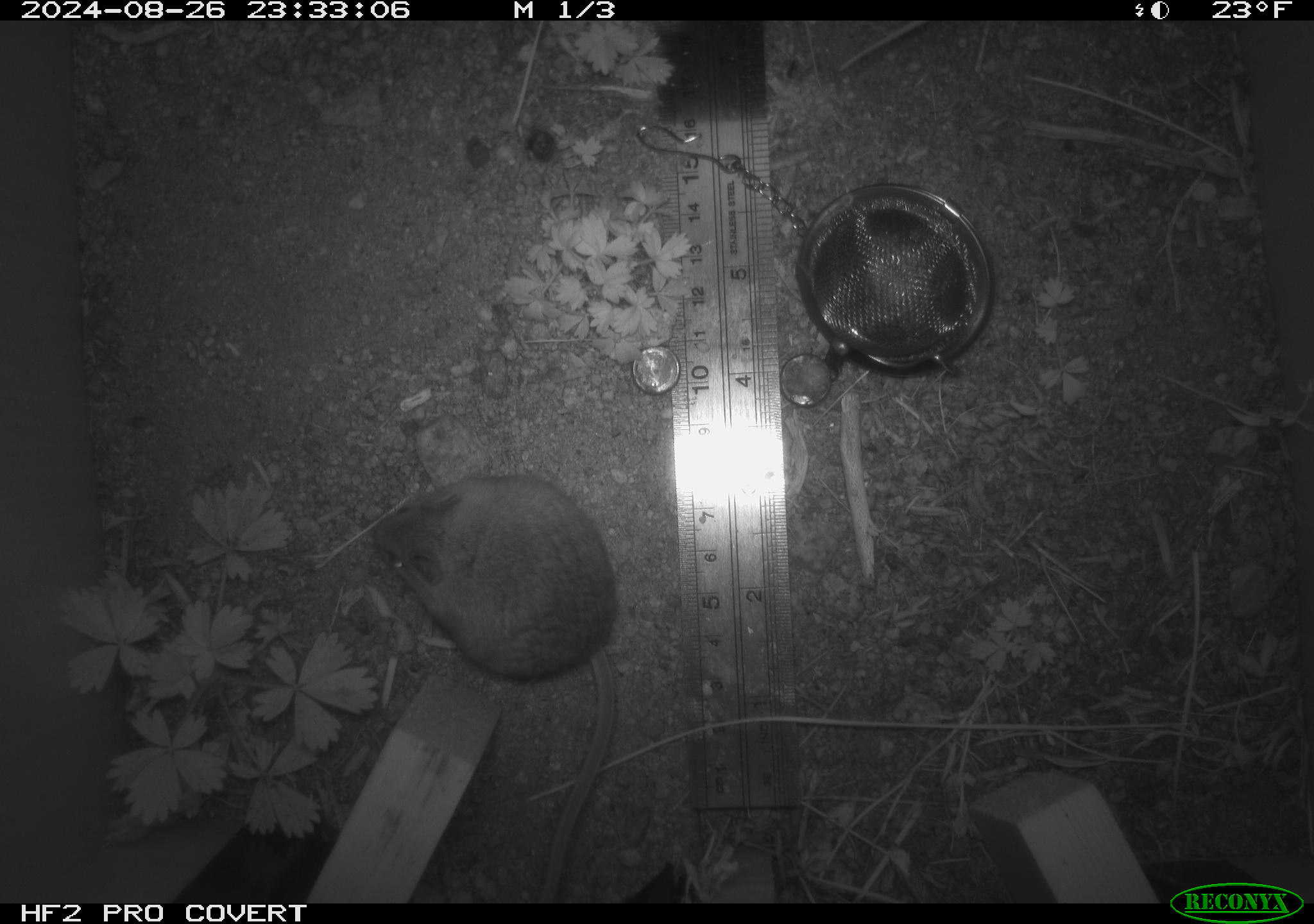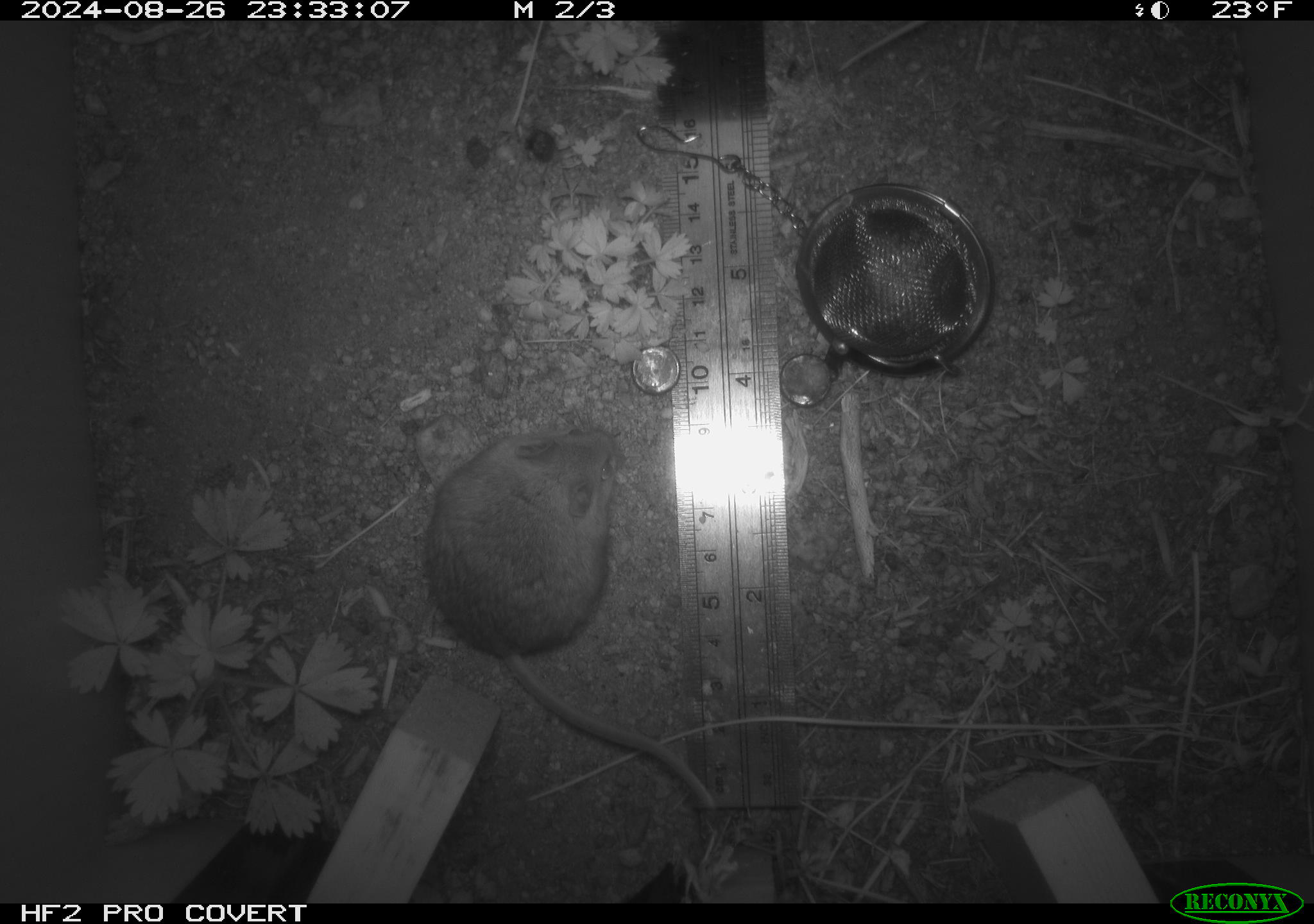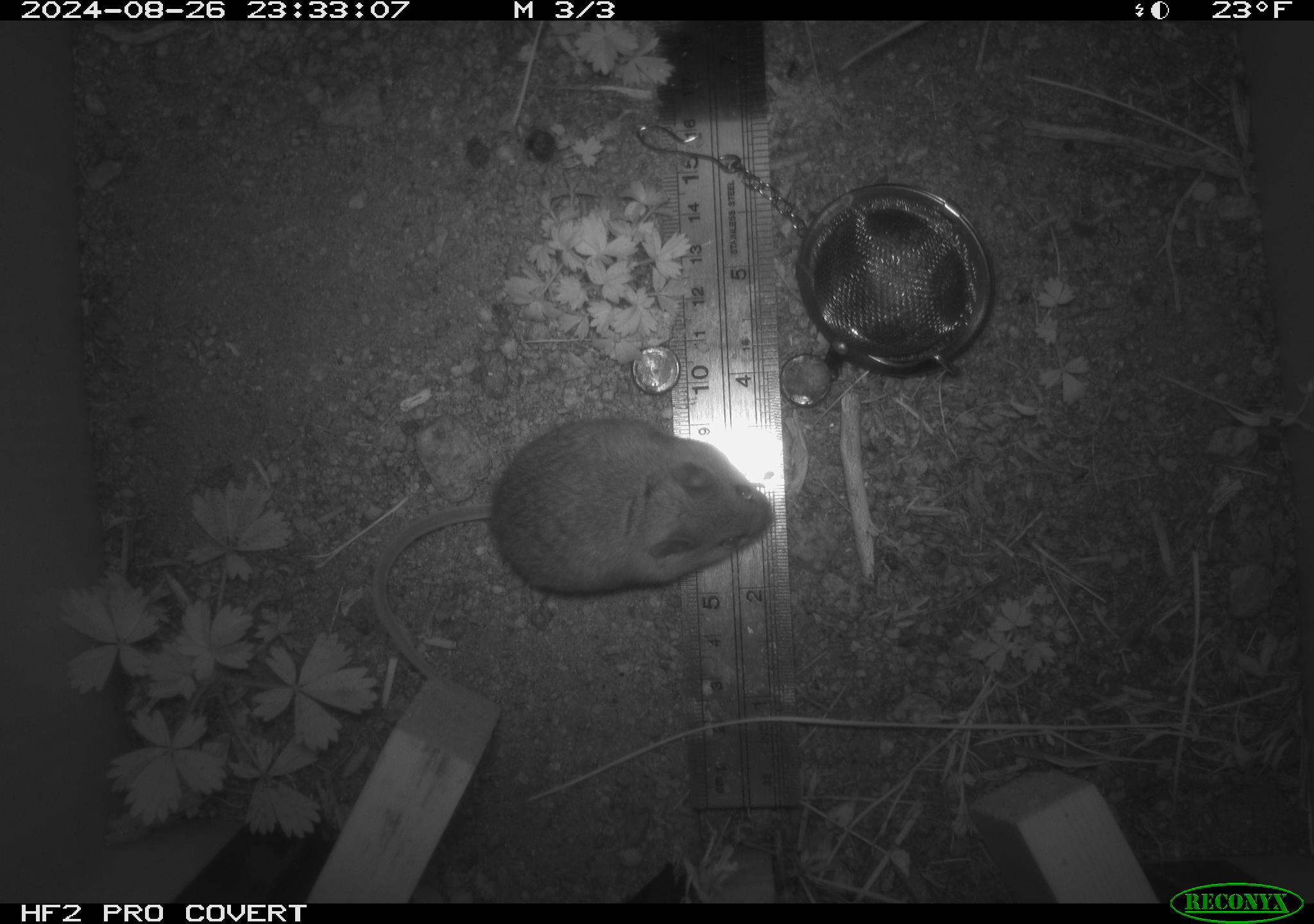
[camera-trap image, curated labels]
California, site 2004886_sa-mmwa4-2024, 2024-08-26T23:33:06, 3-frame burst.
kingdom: Animalia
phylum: Chordata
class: Mammalia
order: Rodentia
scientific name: Rodentia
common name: mouse species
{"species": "mouse species (Rodentia)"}